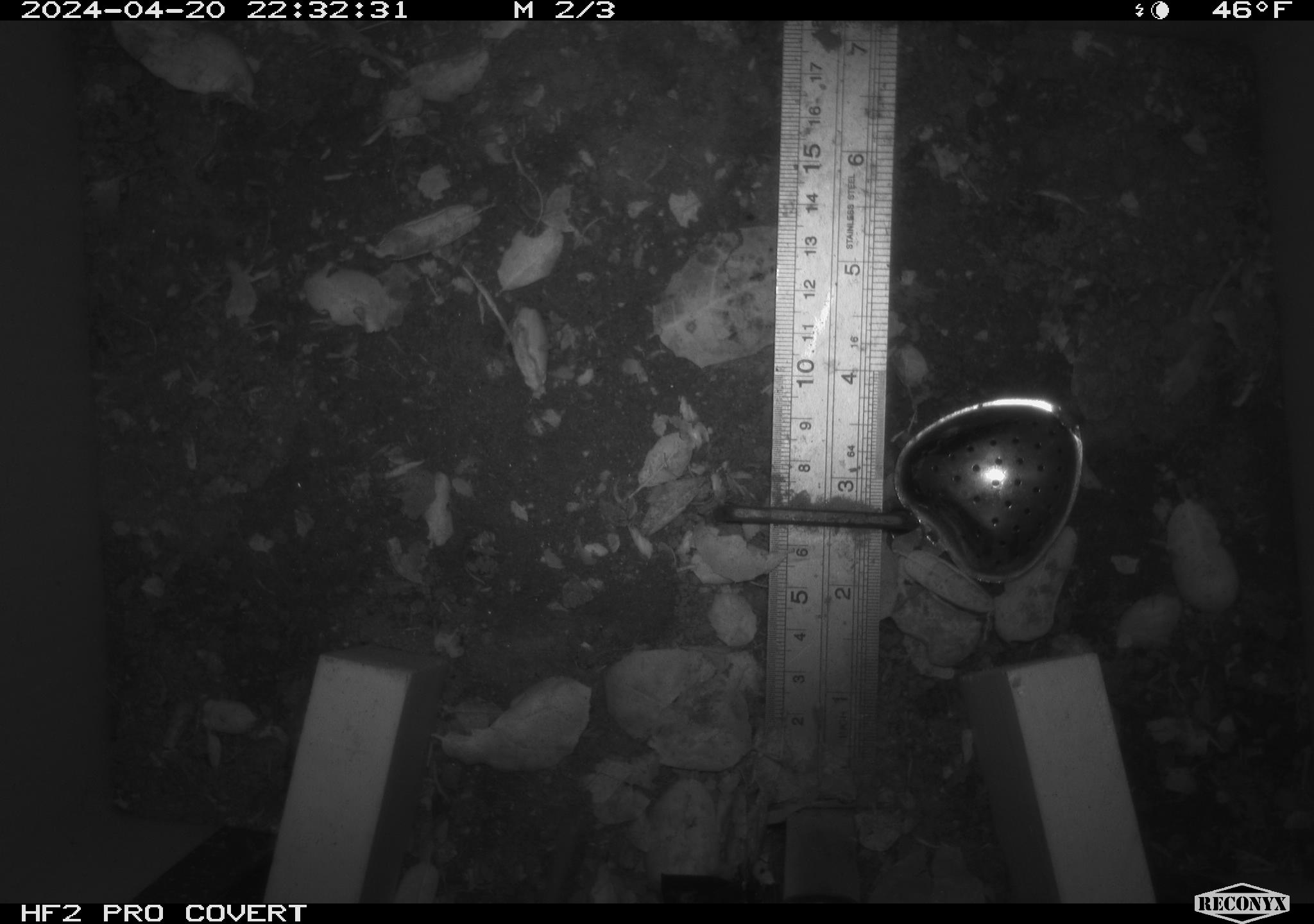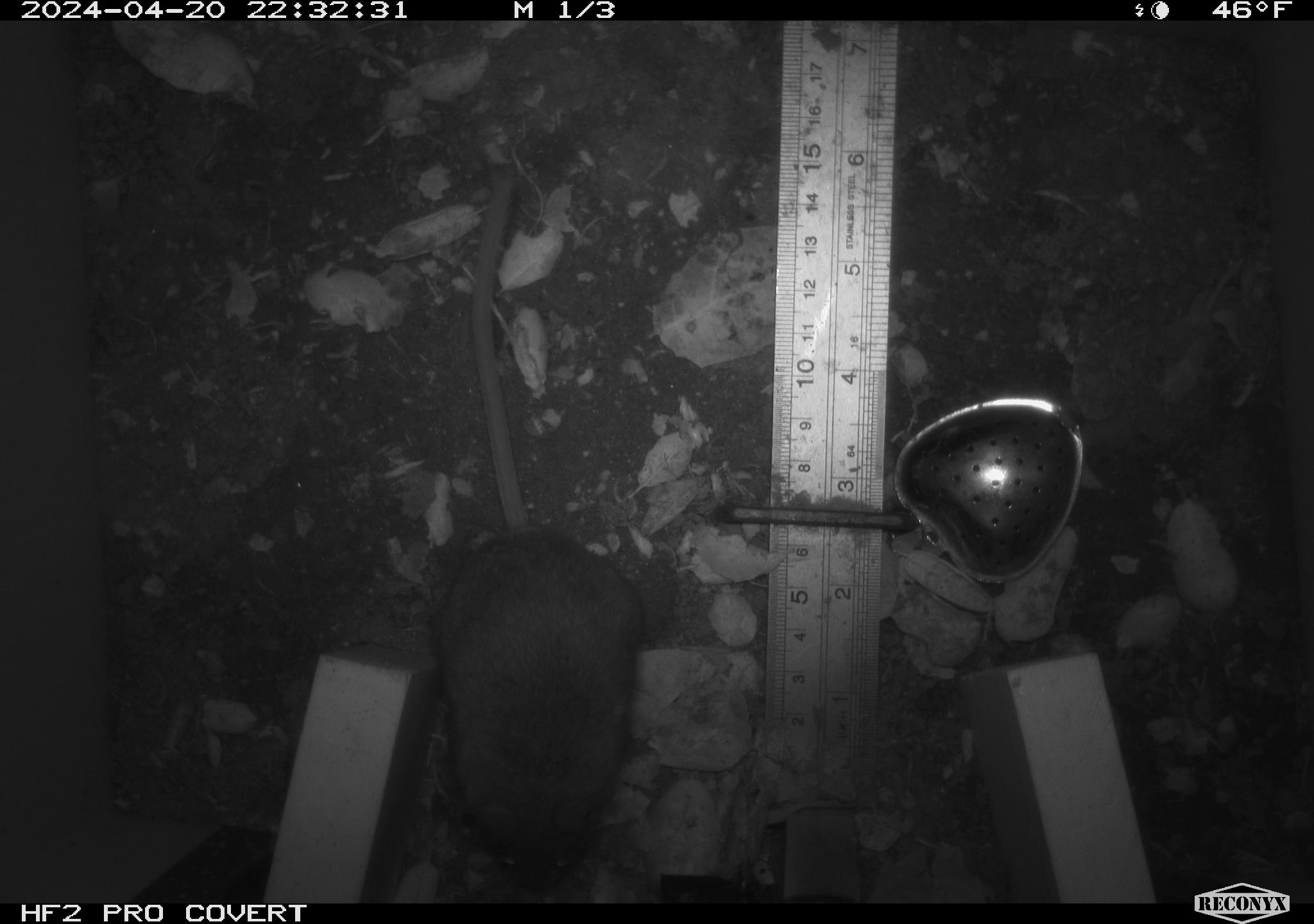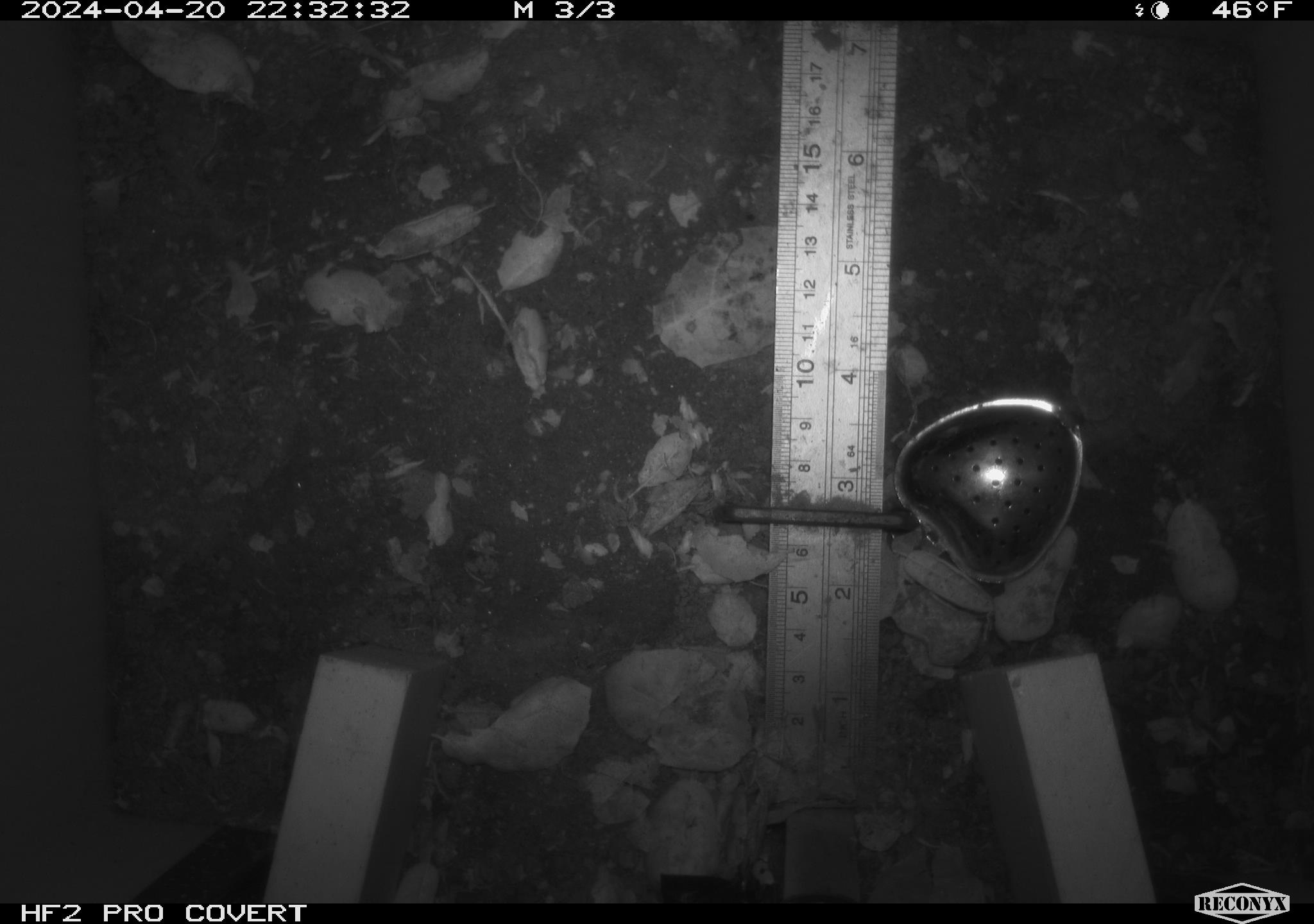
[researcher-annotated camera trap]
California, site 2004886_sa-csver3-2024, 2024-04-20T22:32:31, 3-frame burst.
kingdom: Animalia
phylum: Chordata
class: Mammalia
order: Rodentia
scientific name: Rodentia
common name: rodent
Rodent (Rodentia).